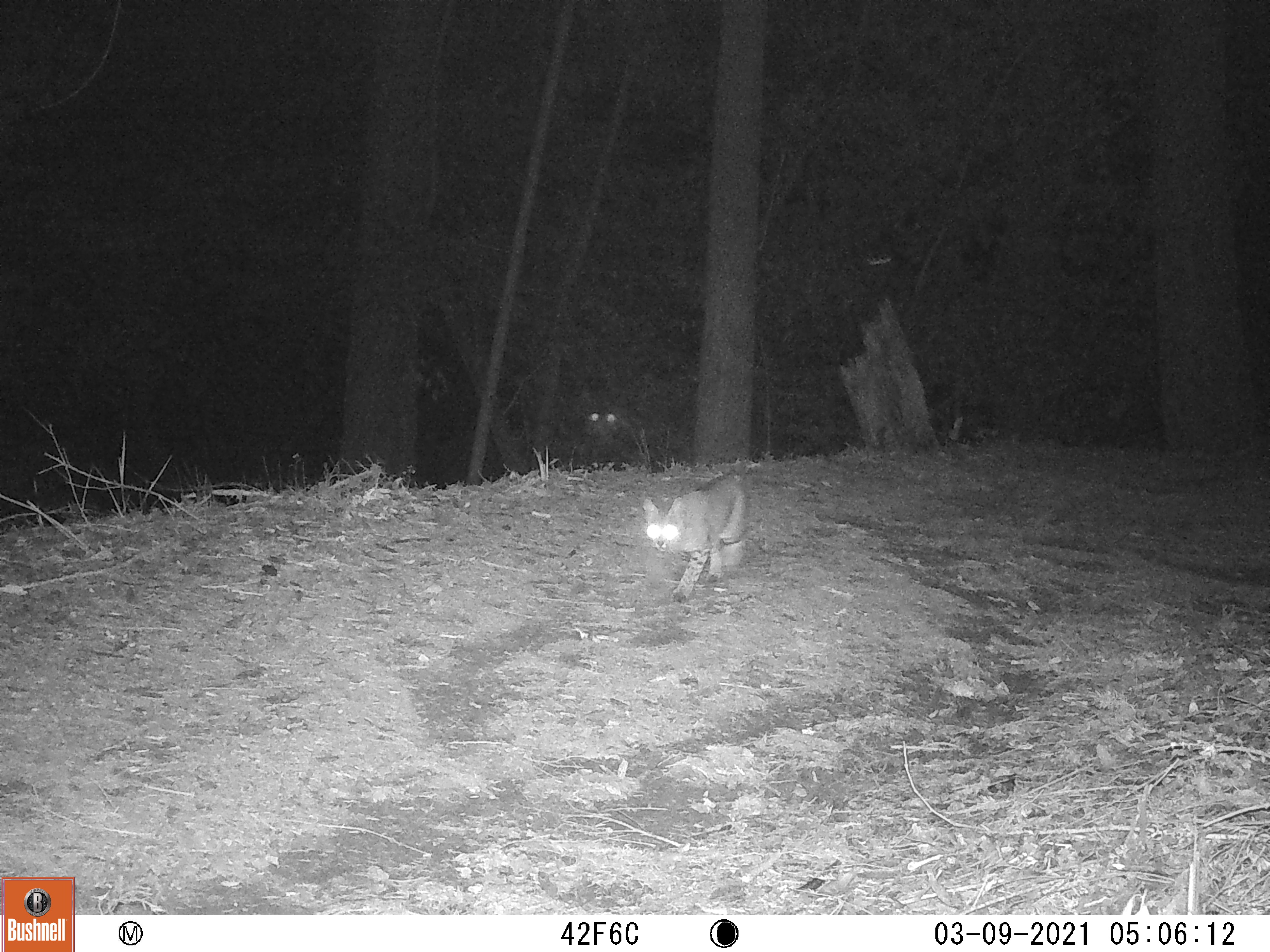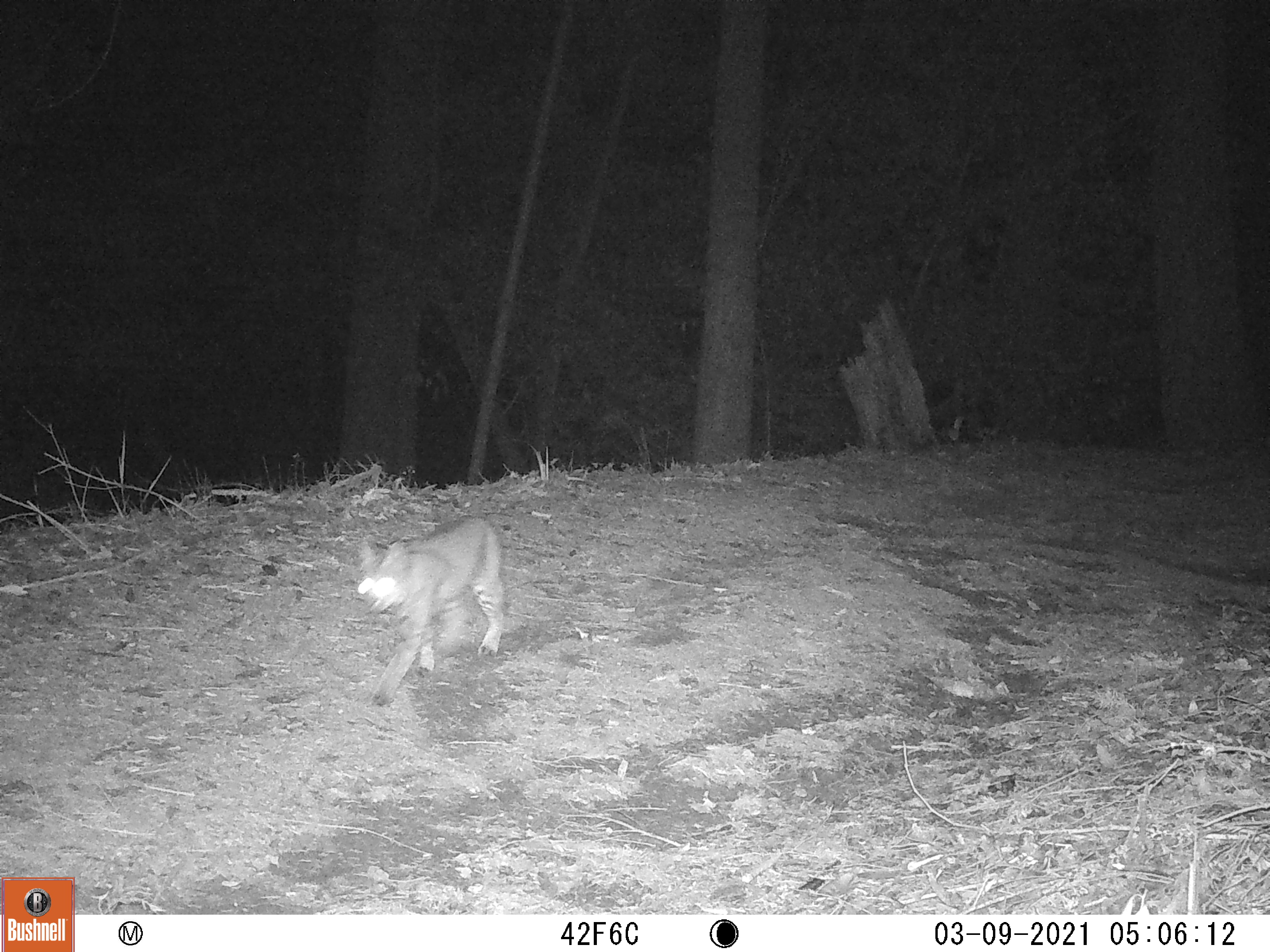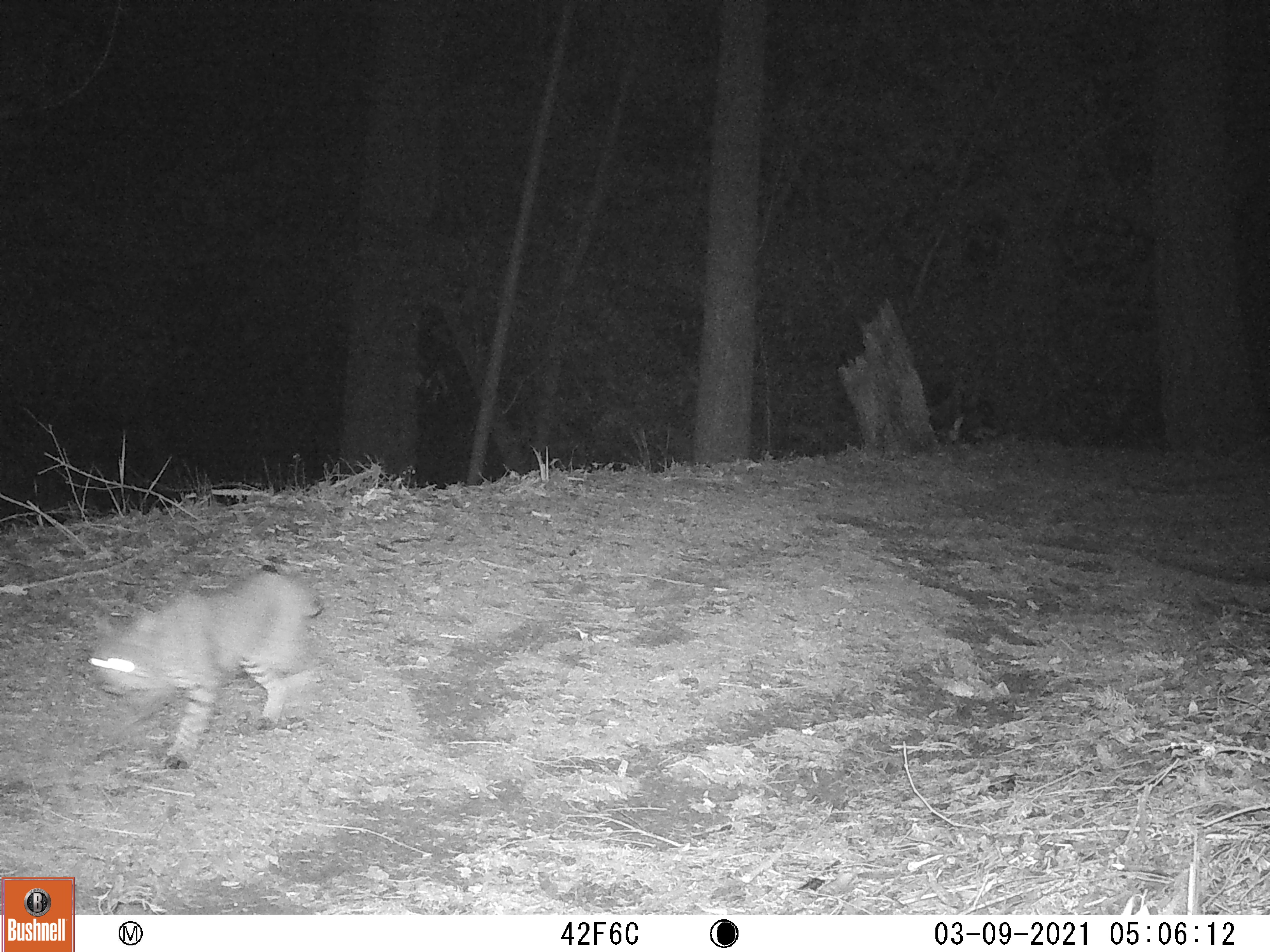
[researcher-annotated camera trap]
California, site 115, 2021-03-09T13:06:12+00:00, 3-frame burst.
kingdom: Animalia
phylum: Chordata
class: Mammalia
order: Carnivora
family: Felidae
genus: Lynx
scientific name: Lynx rufus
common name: bobcat